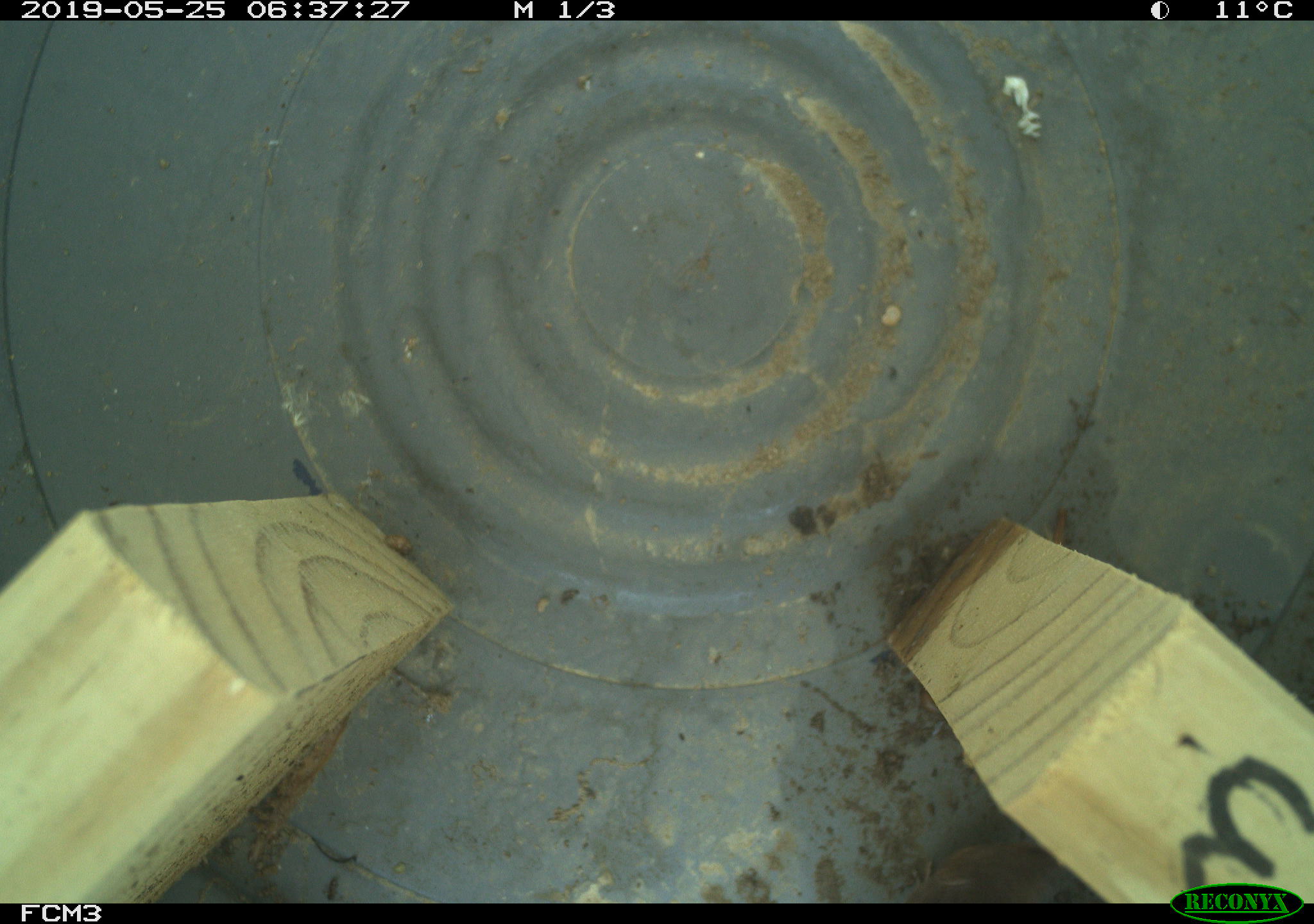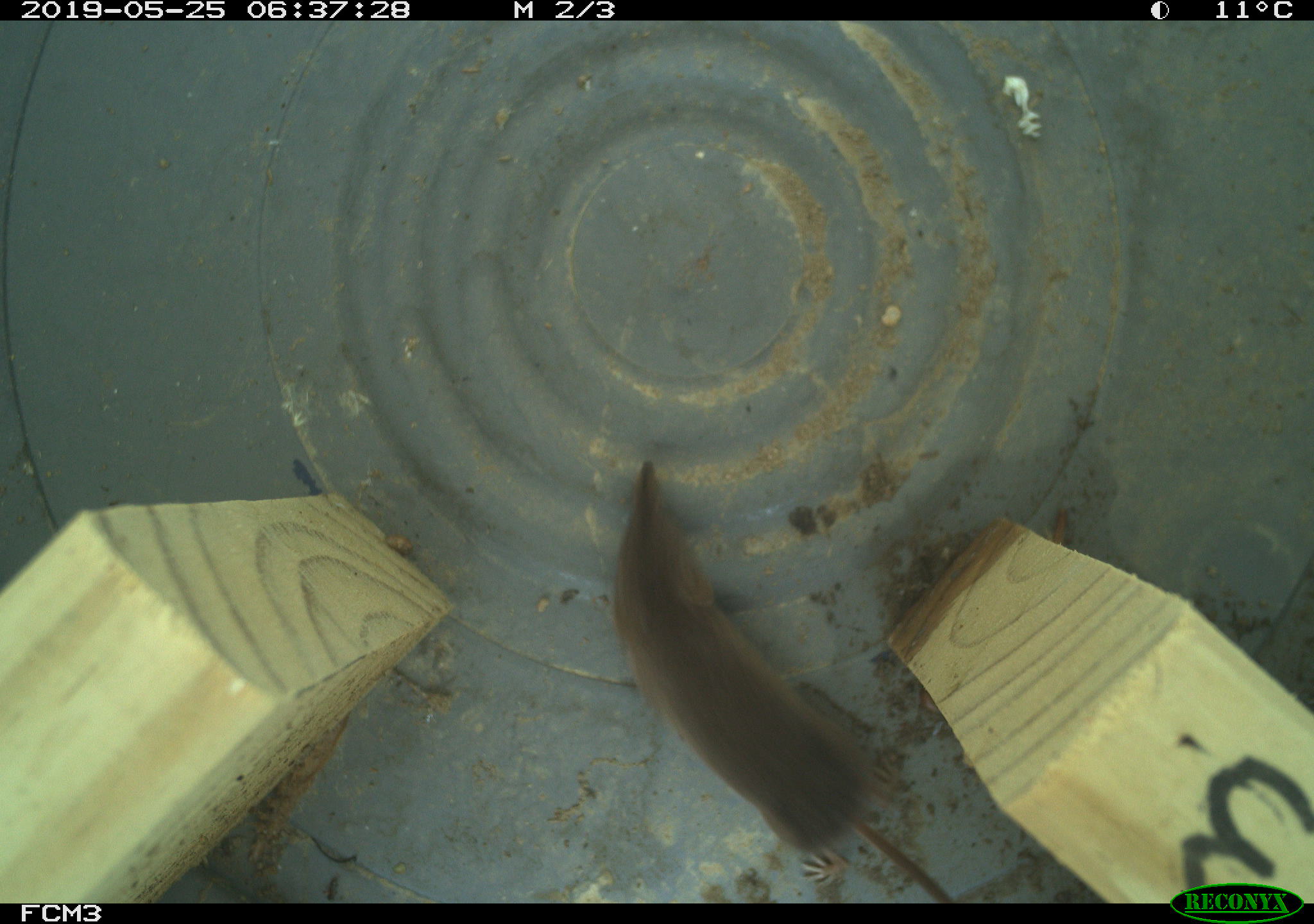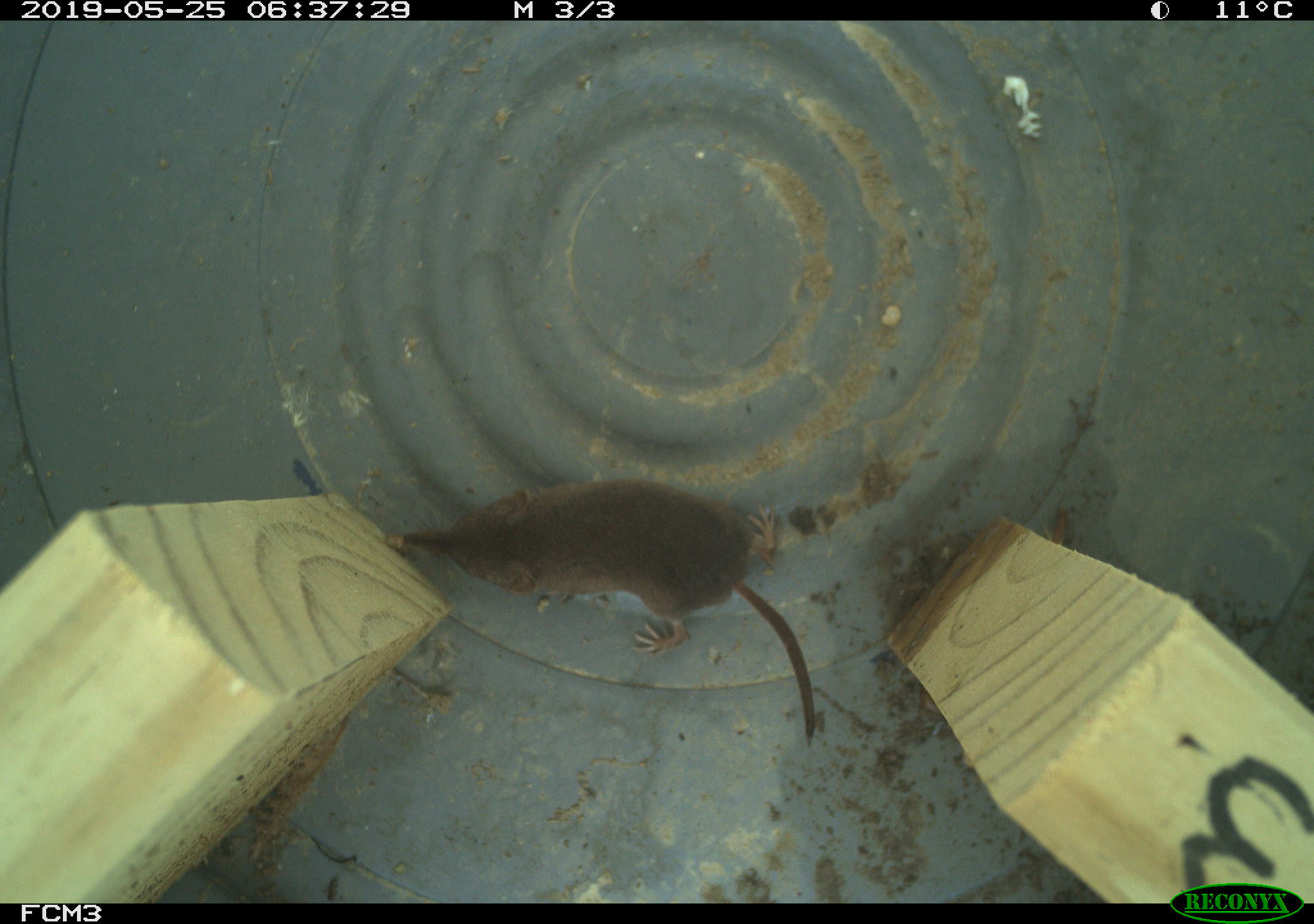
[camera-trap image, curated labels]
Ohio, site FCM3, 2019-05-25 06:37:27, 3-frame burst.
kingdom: Animalia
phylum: Chordata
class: Mammalia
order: Eulipotyphla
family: Soricidae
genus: Sorex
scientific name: Sorex cinereus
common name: masked shrew